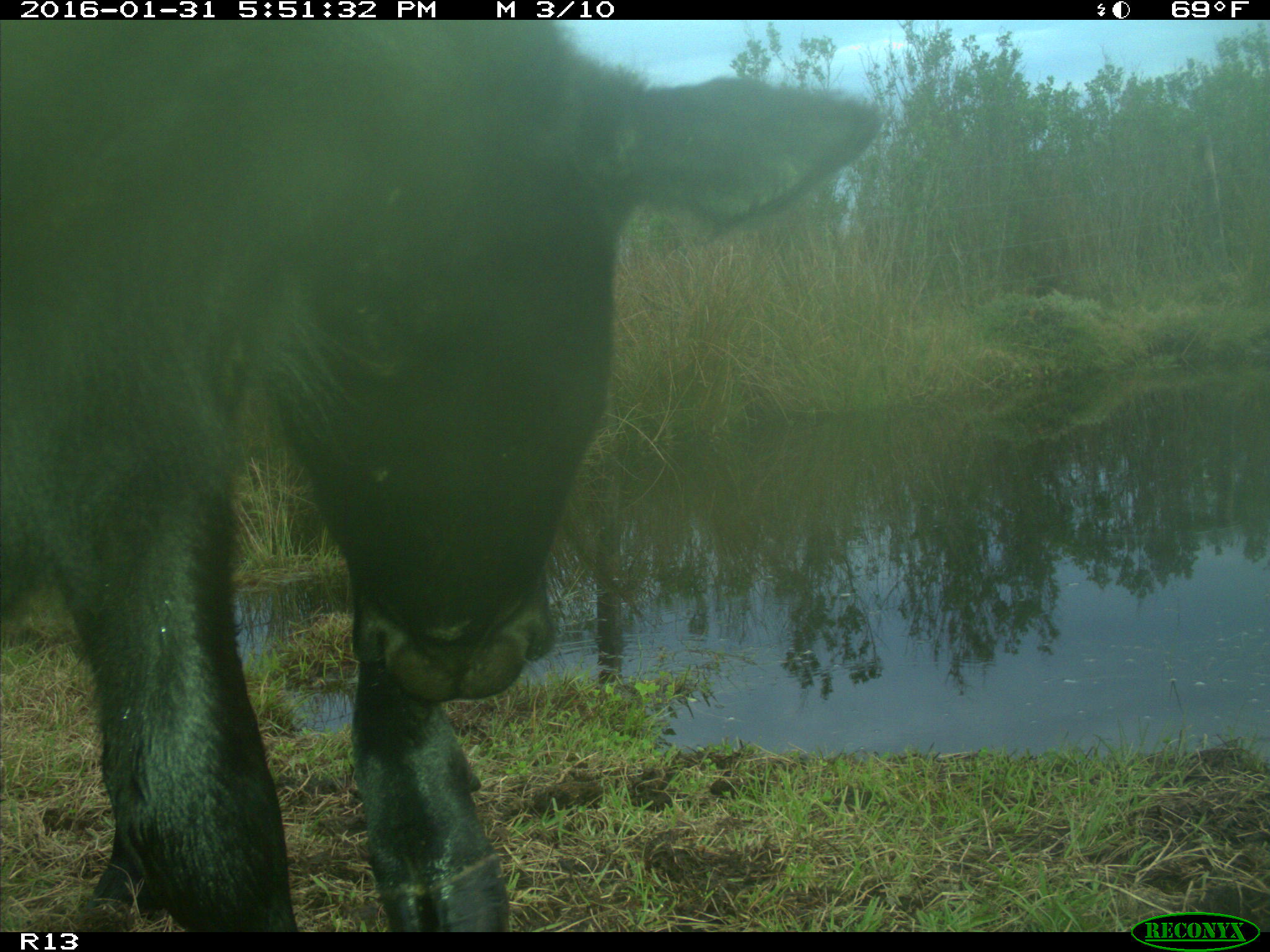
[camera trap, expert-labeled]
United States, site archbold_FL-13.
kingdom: Animalia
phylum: Chordata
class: Mammalia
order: Artiodactyla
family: Bovidae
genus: Bos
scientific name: Bos taurus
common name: domestic cow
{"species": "Bos taurus (domestic cow)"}